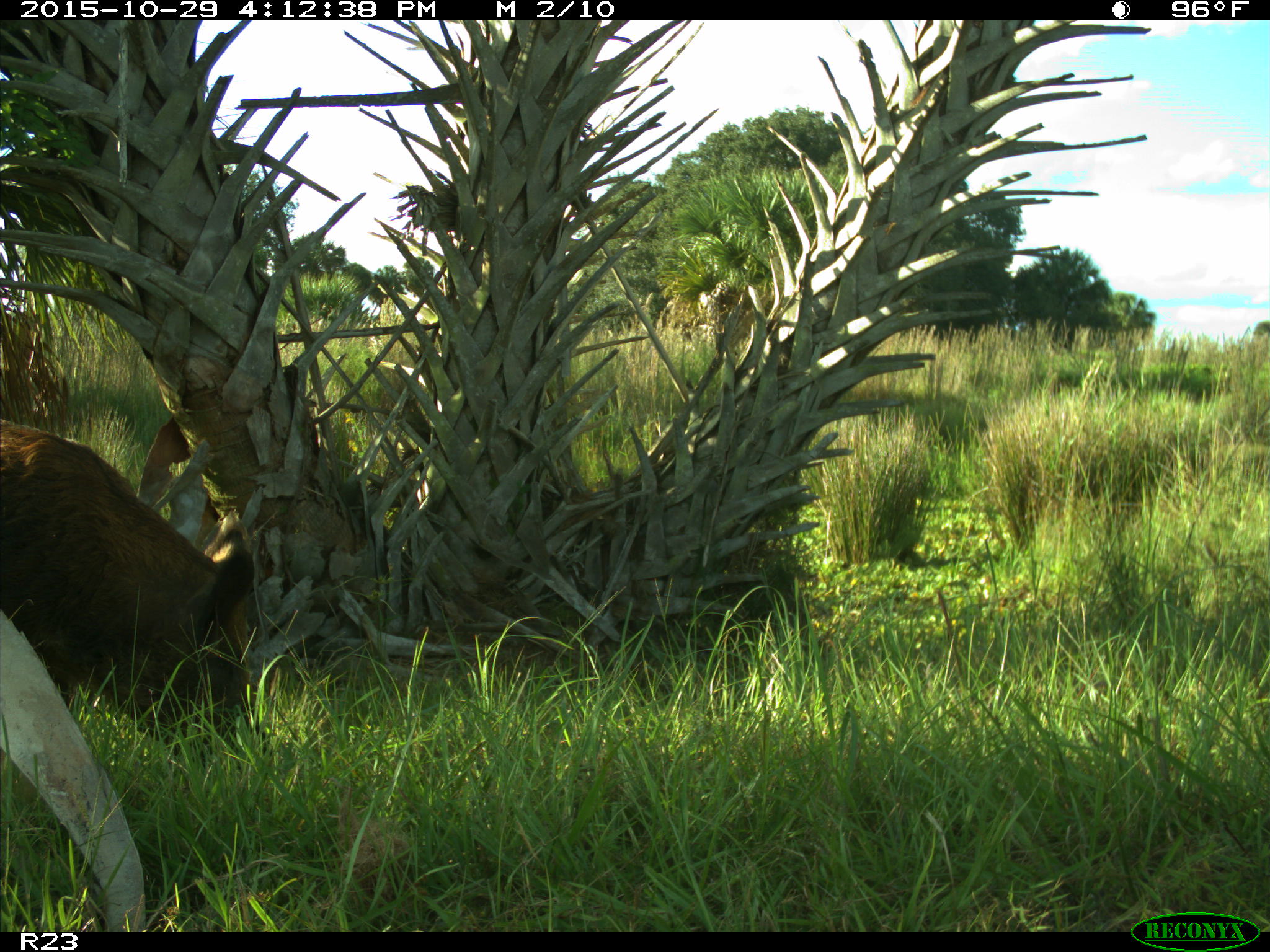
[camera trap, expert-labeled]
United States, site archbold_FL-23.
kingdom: Animalia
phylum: Chordata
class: Mammalia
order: Artiodactyla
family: Suidae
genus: Sus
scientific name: Sus scrofa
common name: wild boar